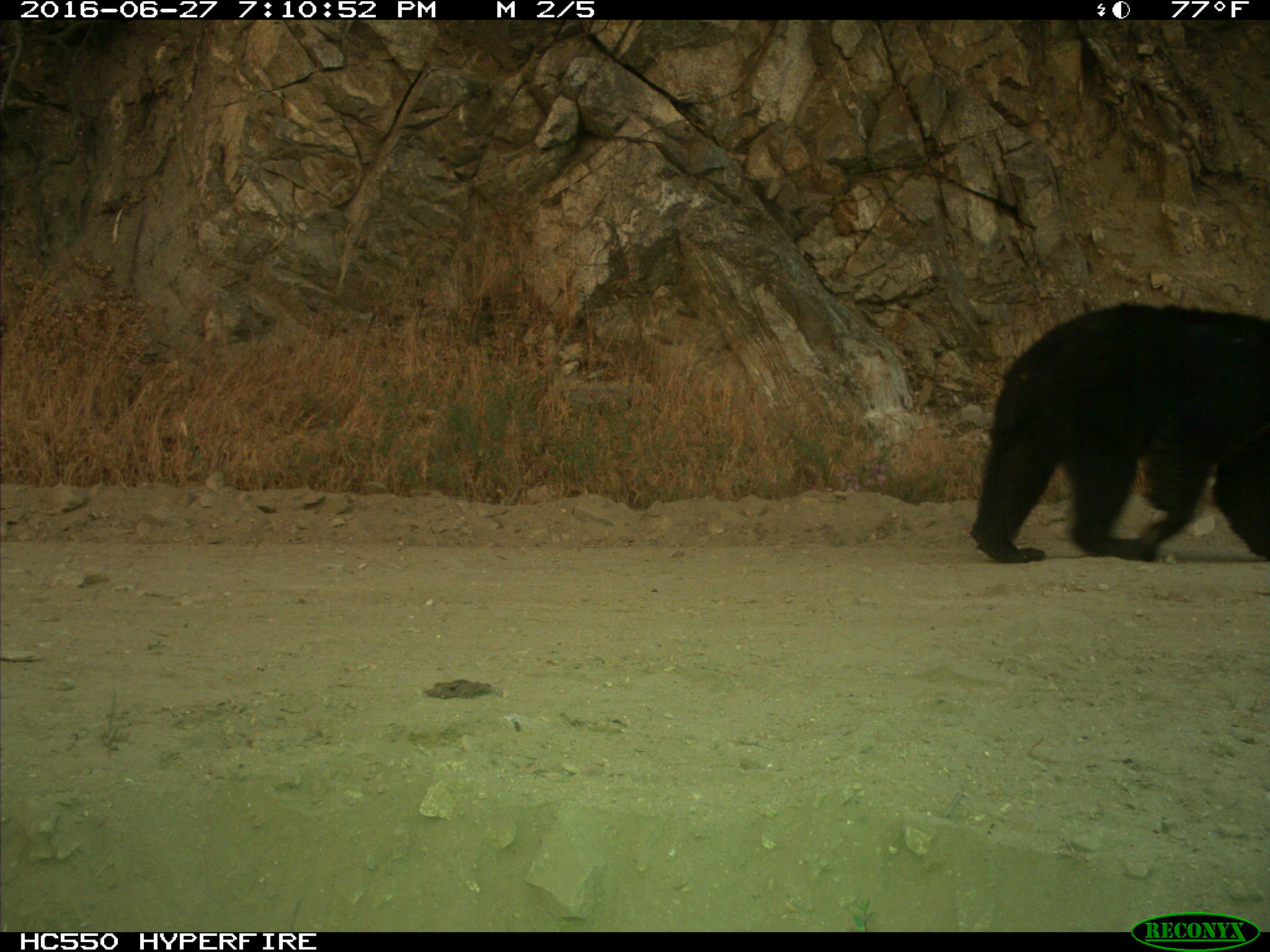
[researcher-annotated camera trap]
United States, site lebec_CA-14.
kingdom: Animalia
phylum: Chordata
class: Mammalia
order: Carnivora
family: Ursidae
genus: Ursus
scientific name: Ursus americanus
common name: american black bear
Ursus americanus (american black bear).